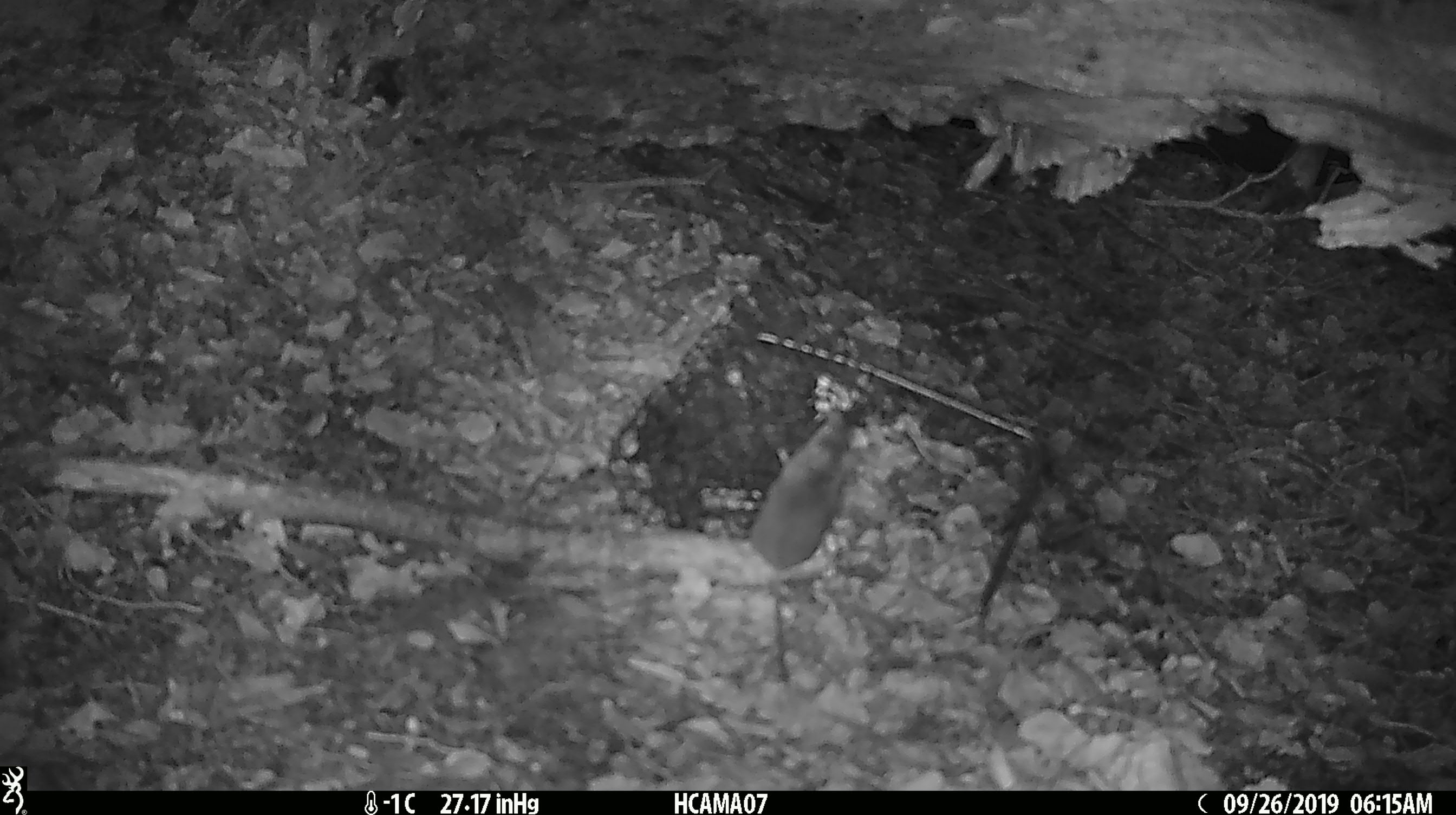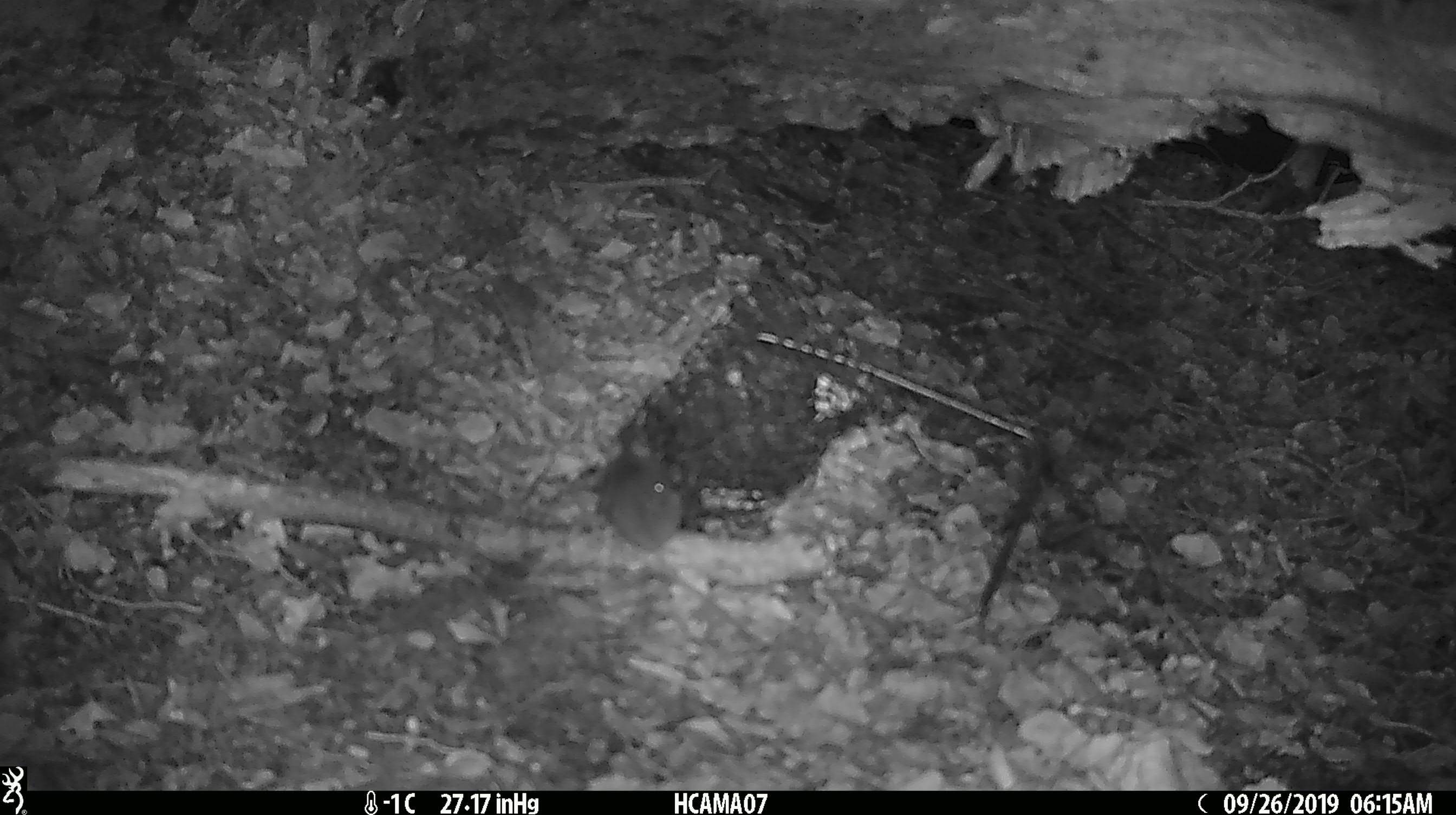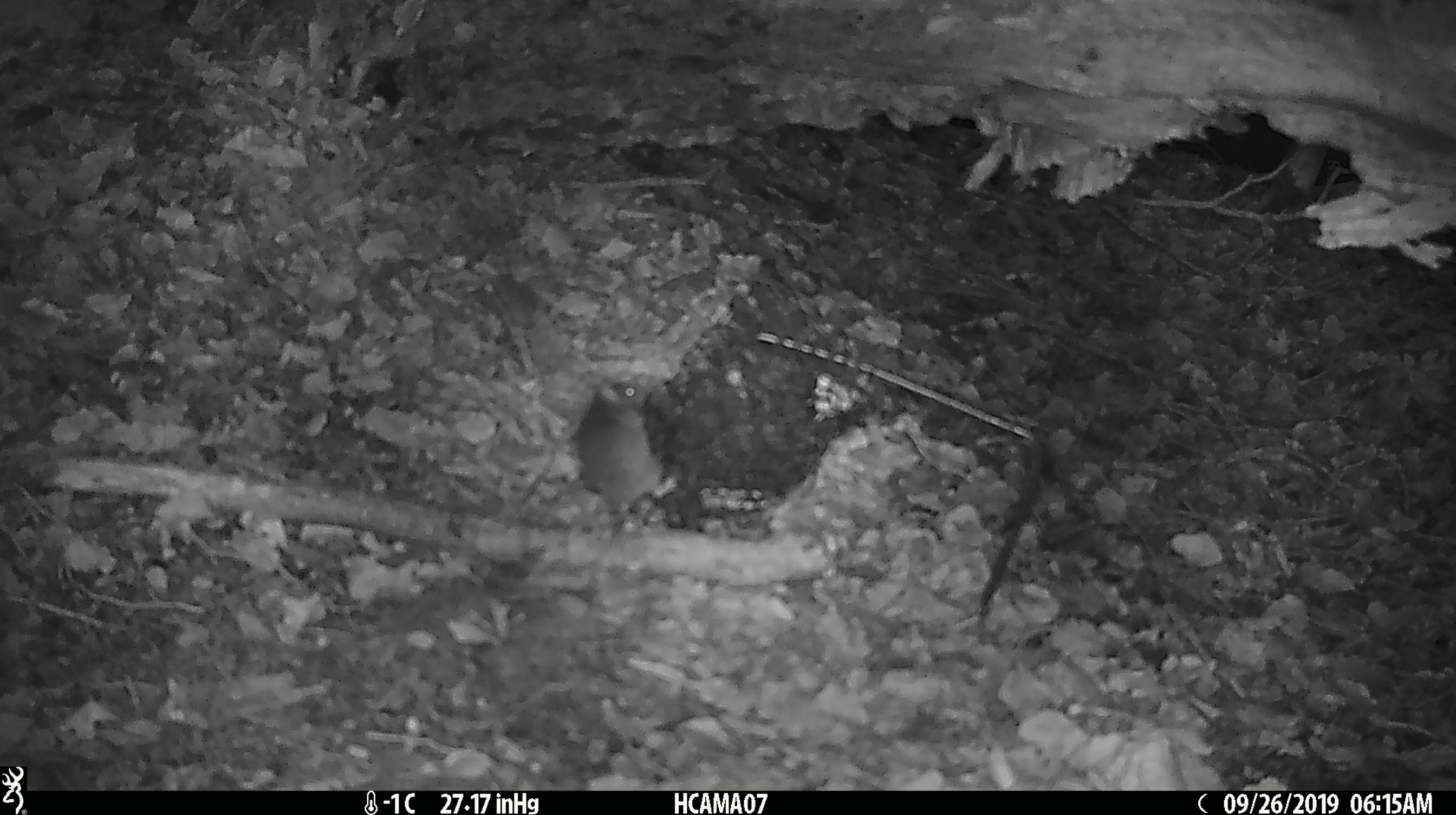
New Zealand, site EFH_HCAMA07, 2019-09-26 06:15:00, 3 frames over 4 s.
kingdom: Animalia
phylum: Chordata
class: Mammalia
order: Rodentia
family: Muridae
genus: Mus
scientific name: Mus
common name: mouse